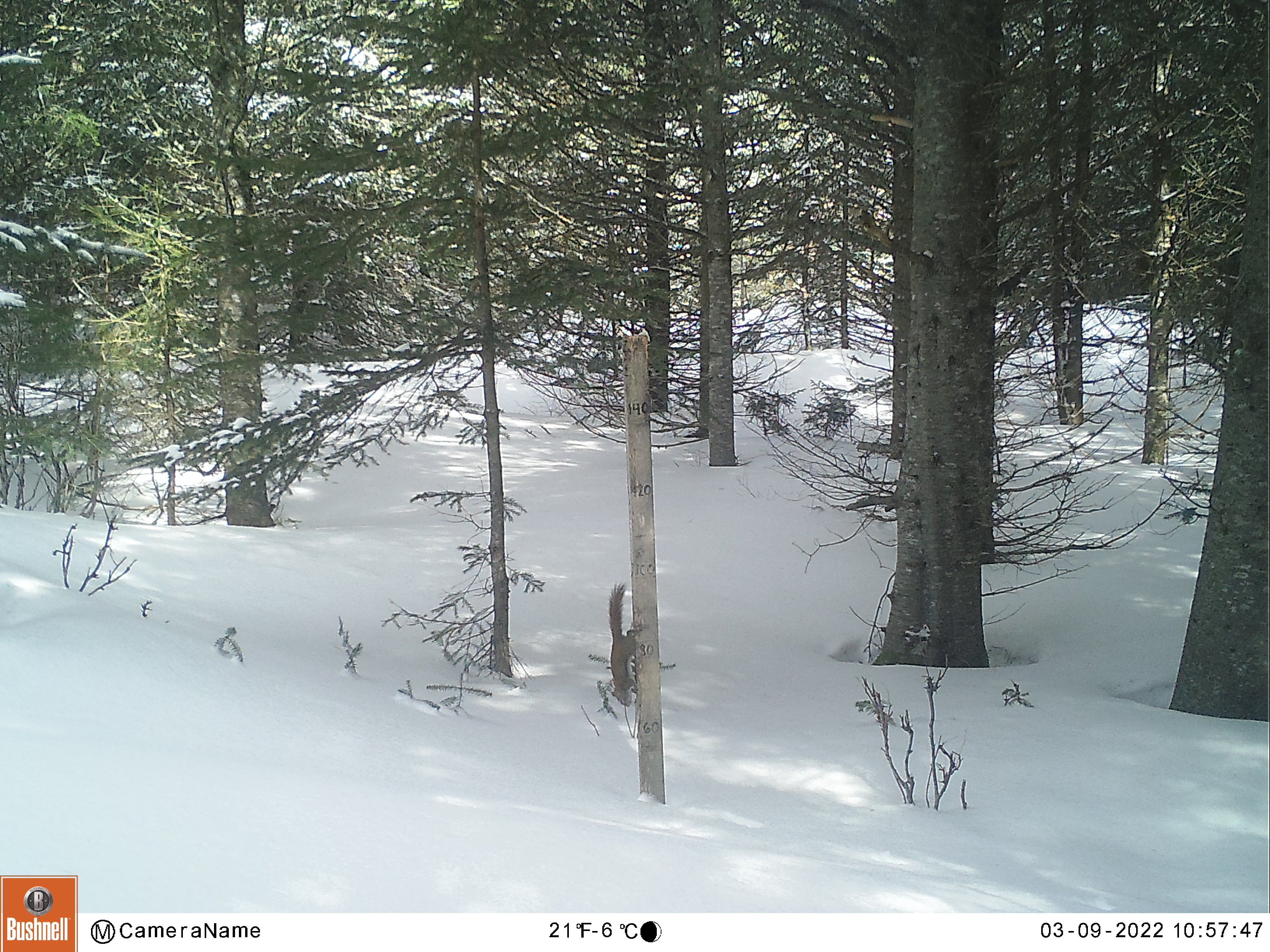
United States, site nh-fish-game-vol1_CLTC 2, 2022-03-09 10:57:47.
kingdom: Animalia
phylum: Chordata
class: Mammalia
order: Rodentia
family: Sciuridae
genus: Tamiasciurus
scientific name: Tamiasciurus hudsonicus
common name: red squirrel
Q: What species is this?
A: Red squirrel (Tamiasciurus hudsonicus).